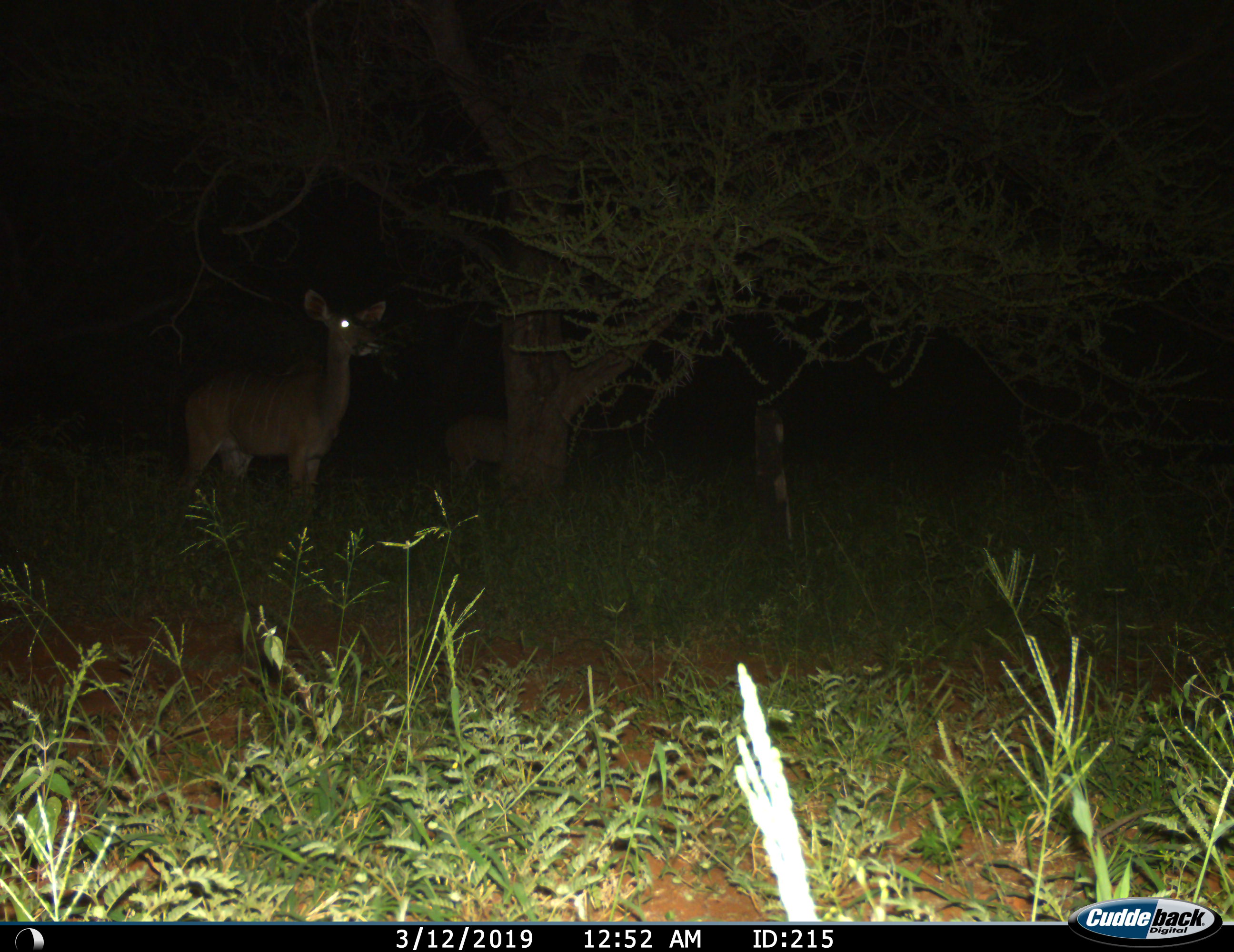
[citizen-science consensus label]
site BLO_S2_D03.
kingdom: Animalia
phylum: Chordata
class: Mammalia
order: Artiodactyla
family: Bovidae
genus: Tragelaphus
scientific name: Tragelaphus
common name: kudu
Kudu (Tragelaphus), count 2. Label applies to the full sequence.